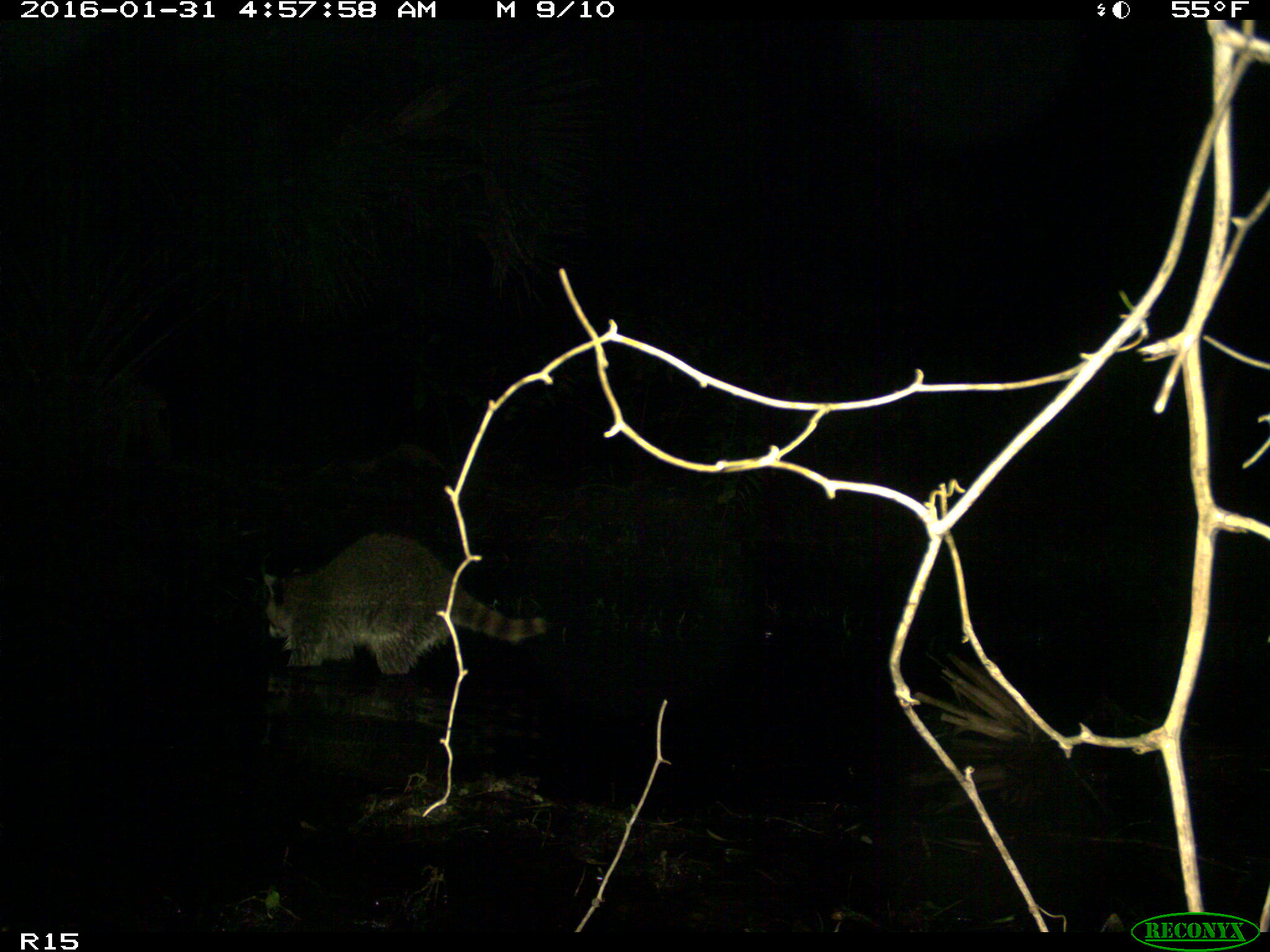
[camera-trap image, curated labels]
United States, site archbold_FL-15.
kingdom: Animalia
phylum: Chordata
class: Mammalia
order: Carnivora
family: Procyonidae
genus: Procyon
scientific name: Procyon lotor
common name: common raccoon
Procyon lotor (common raccoon).